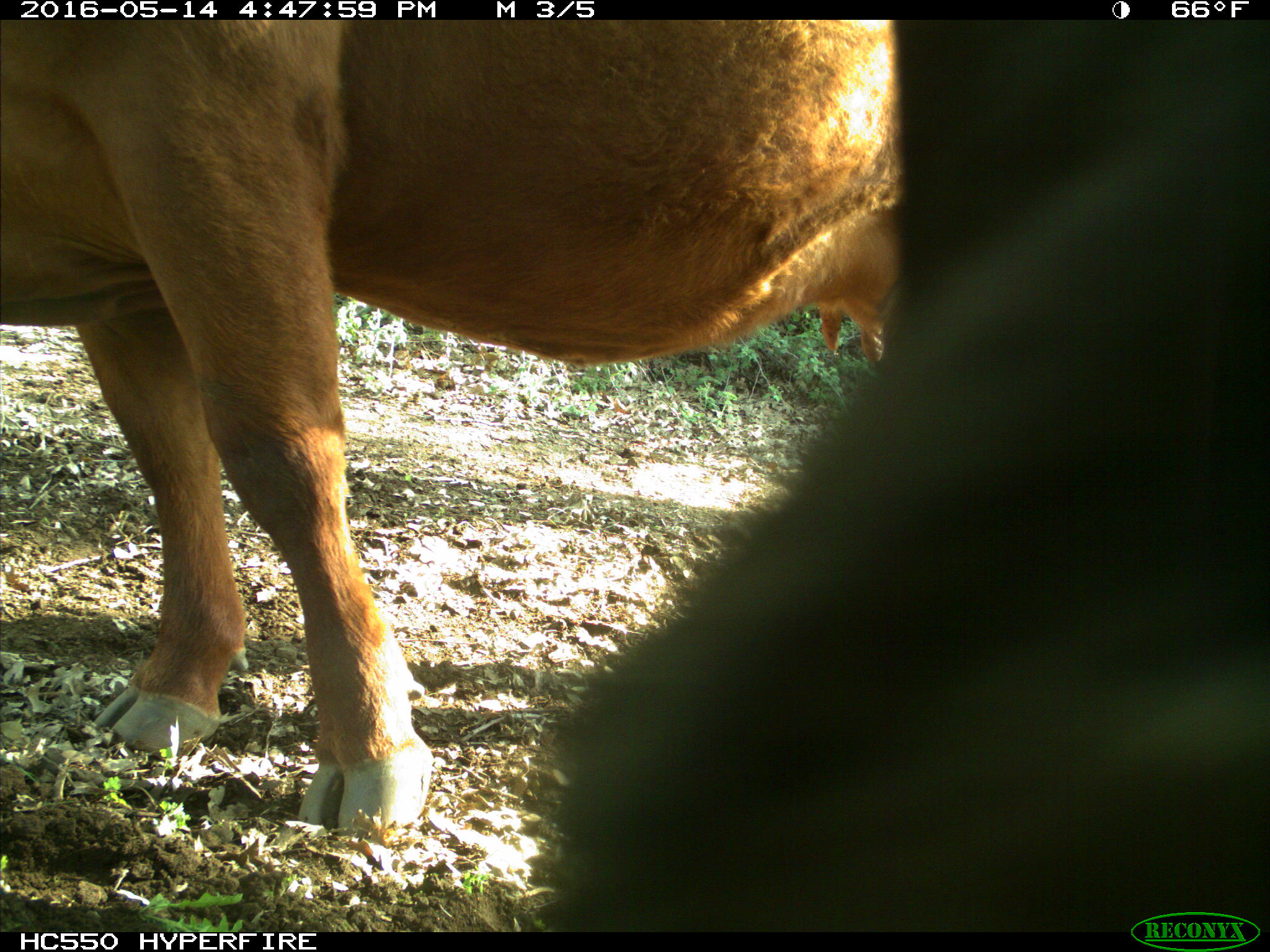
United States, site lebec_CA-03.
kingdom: Animalia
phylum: Chordata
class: Mammalia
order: Artiodactyla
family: Bovidae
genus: Bos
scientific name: Bos taurus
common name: domestic cow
Bos taurus (domestic cow).